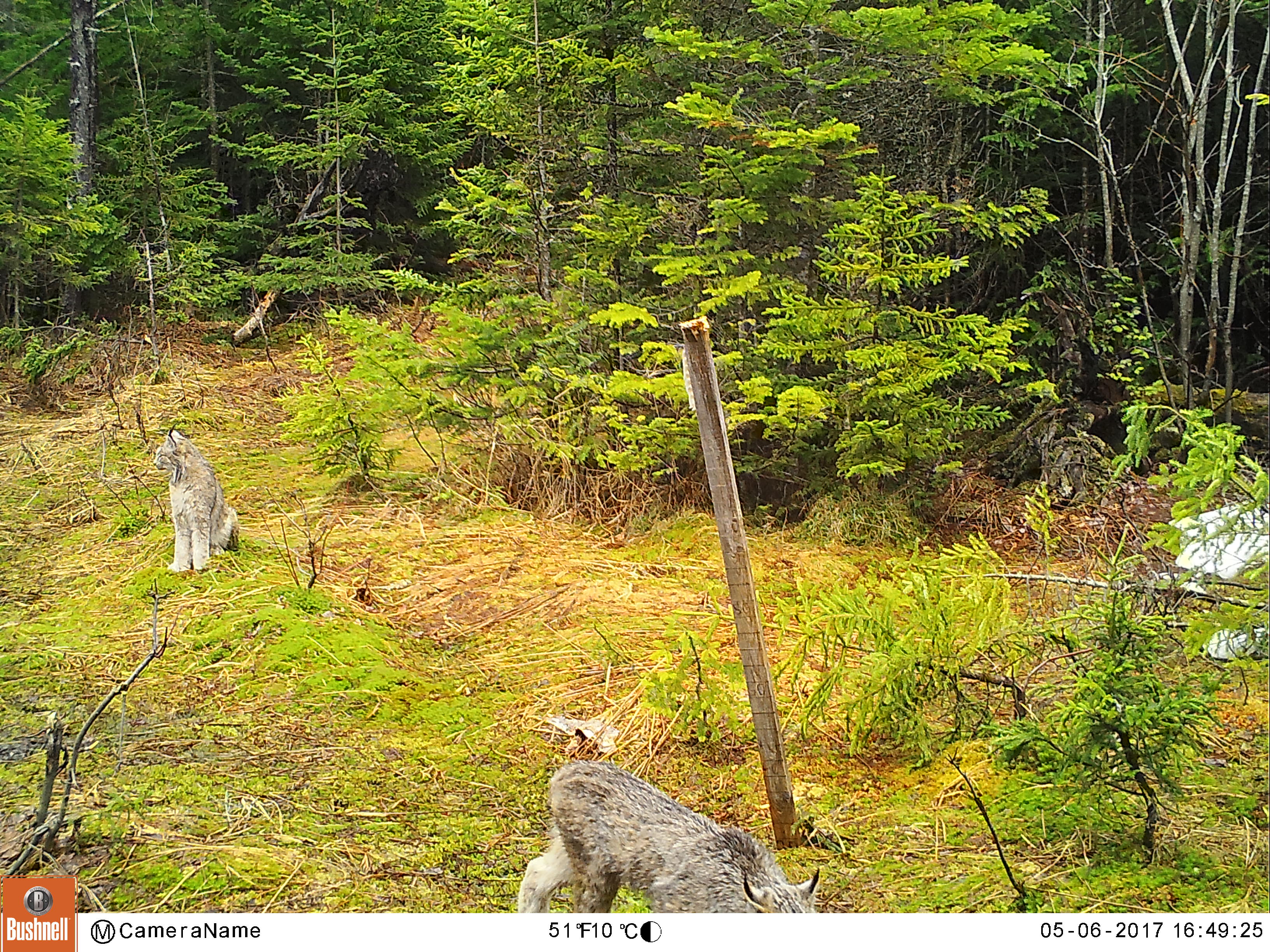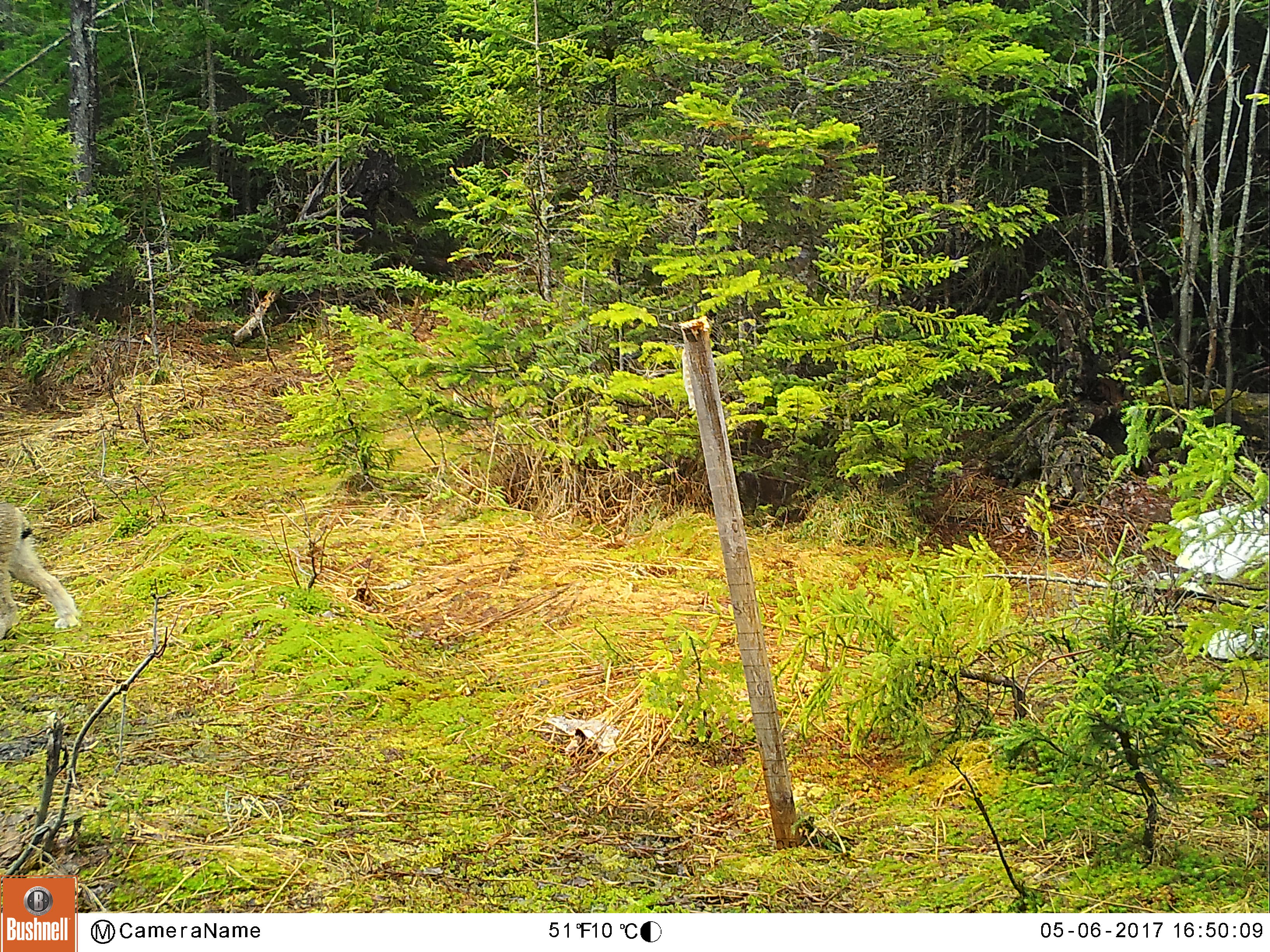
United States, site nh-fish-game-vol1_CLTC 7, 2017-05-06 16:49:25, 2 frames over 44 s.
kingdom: Animalia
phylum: Chordata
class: Mammalia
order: Carnivora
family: Felidae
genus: Lynx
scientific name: Lynx canadensis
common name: canada lynx